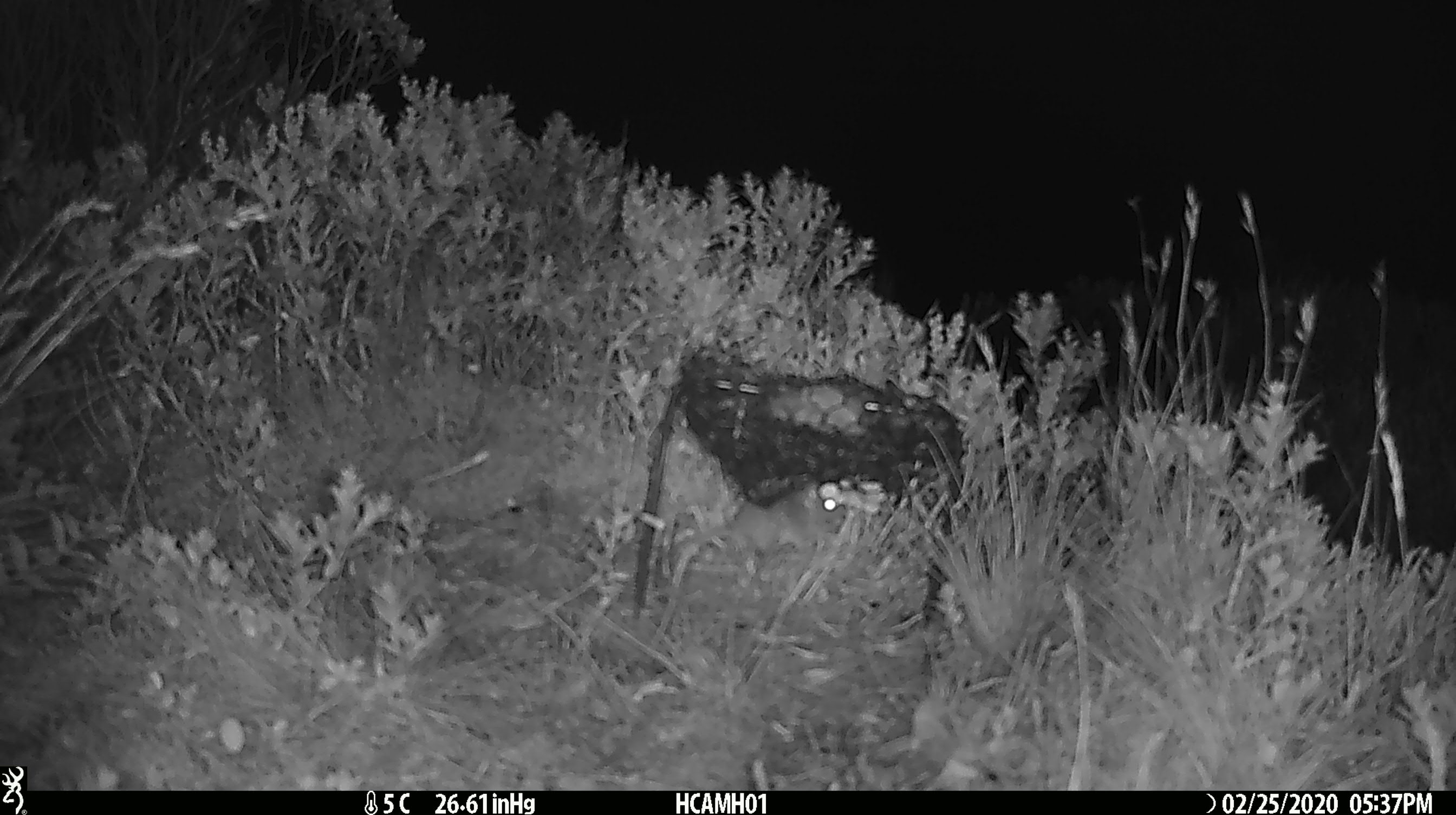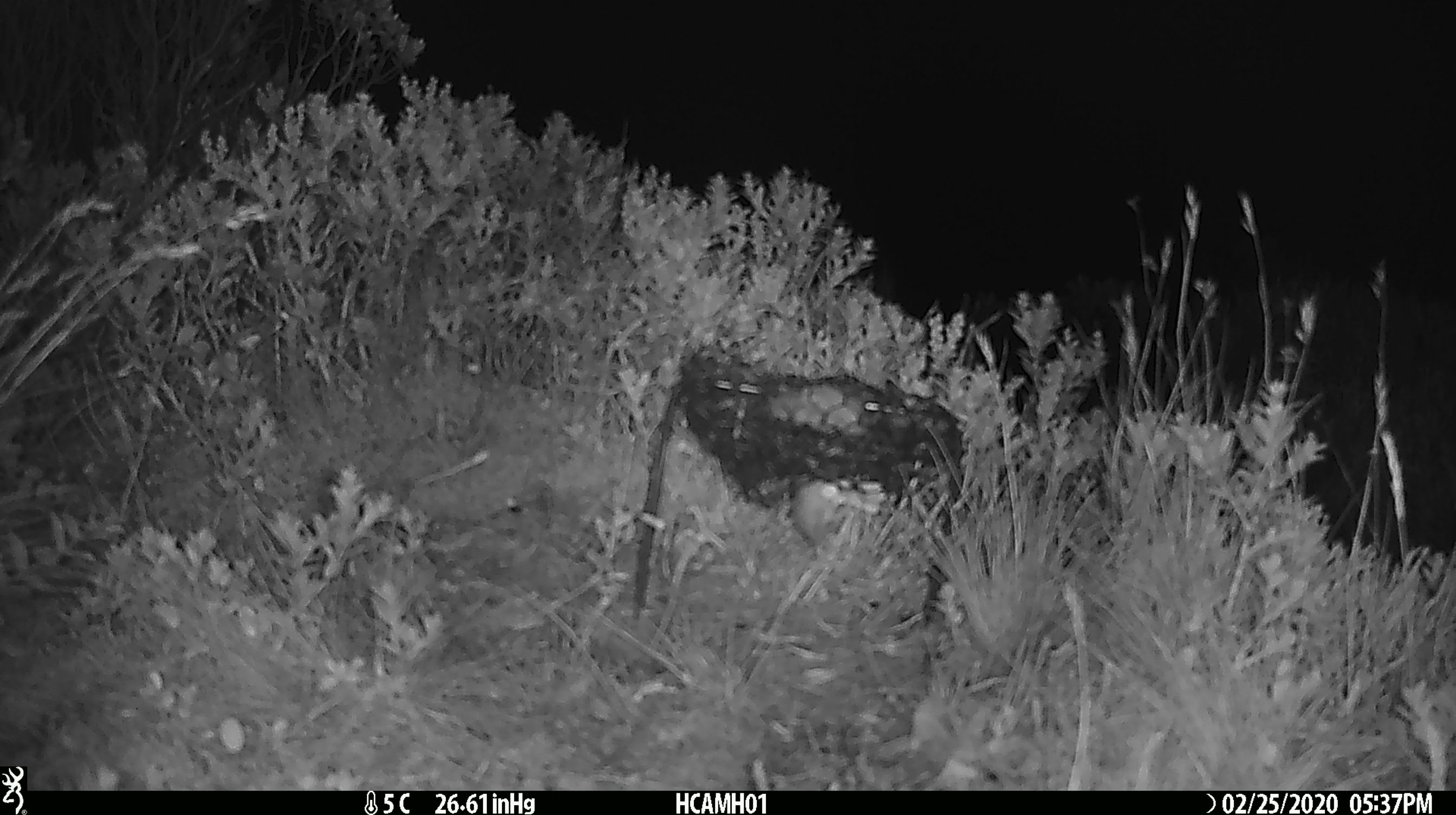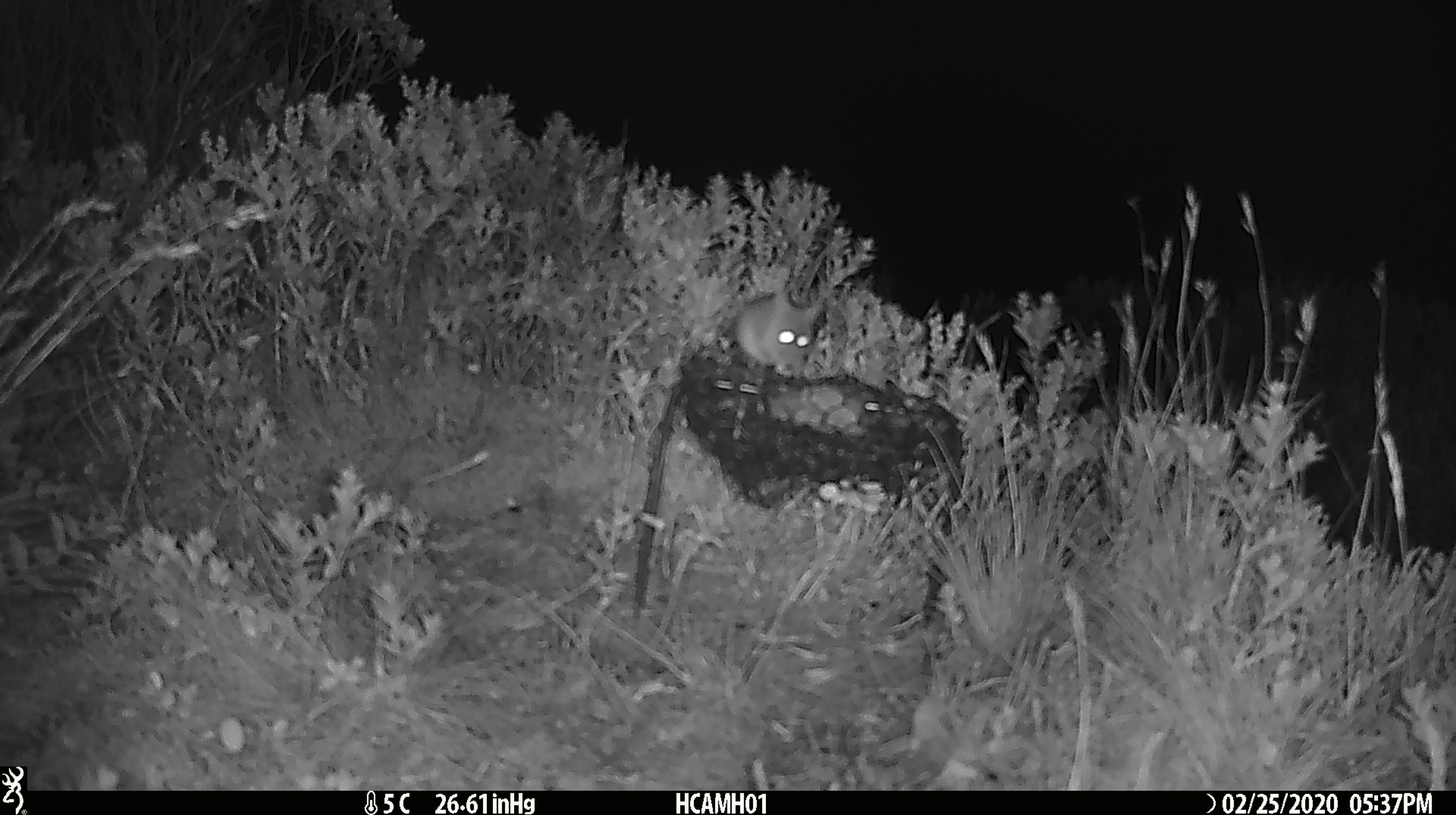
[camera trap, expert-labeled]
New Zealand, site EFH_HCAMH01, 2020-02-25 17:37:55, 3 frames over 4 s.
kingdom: Animalia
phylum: Chordata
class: Mammalia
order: Rodentia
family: Muridae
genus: Mus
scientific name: Mus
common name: mouse